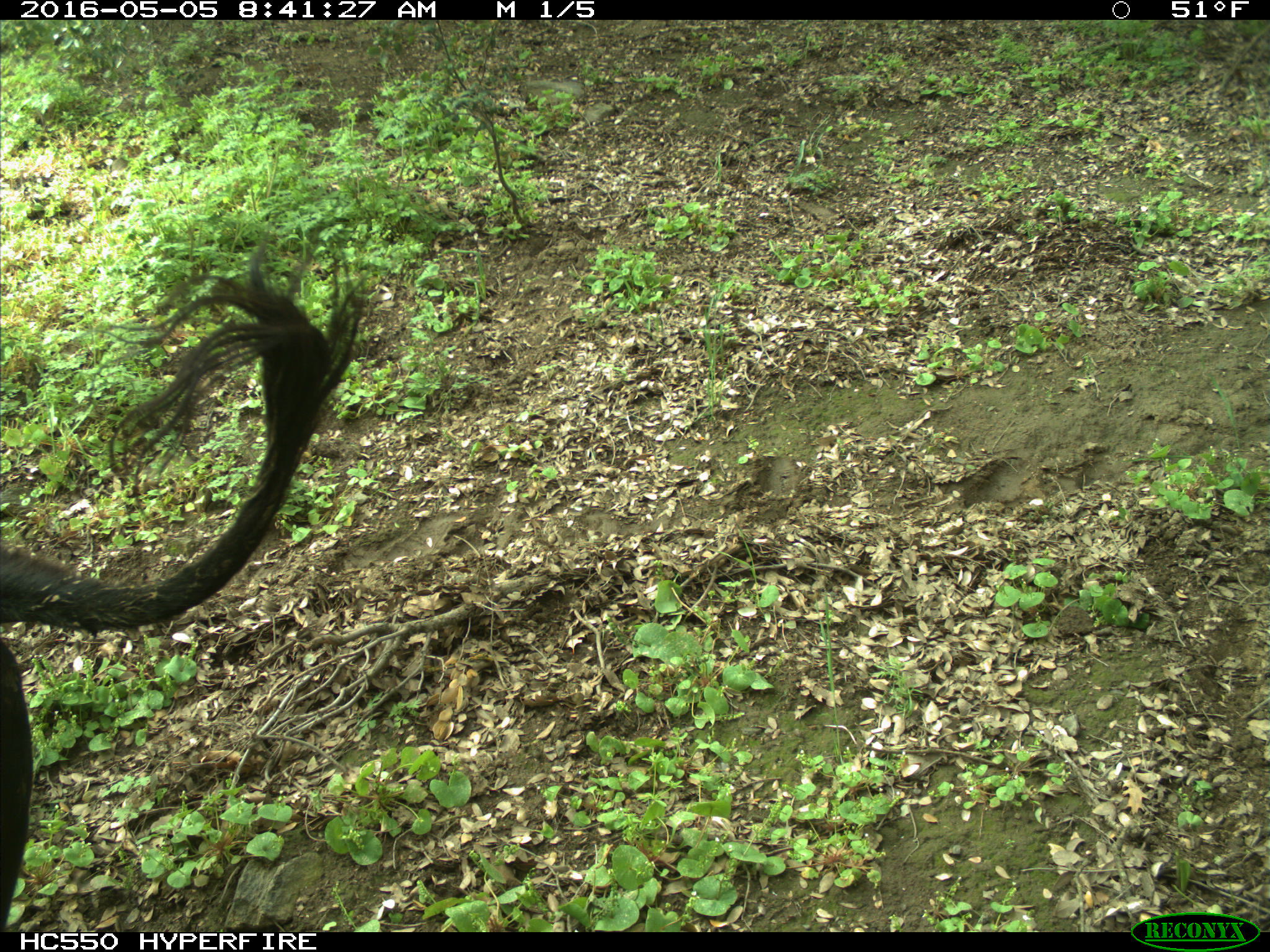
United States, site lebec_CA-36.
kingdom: Animalia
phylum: Chordata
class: Mammalia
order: Artiodactyla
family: Bovidae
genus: Bos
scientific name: Bos taurus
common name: domestic cow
Bos taurus (domestic cow).